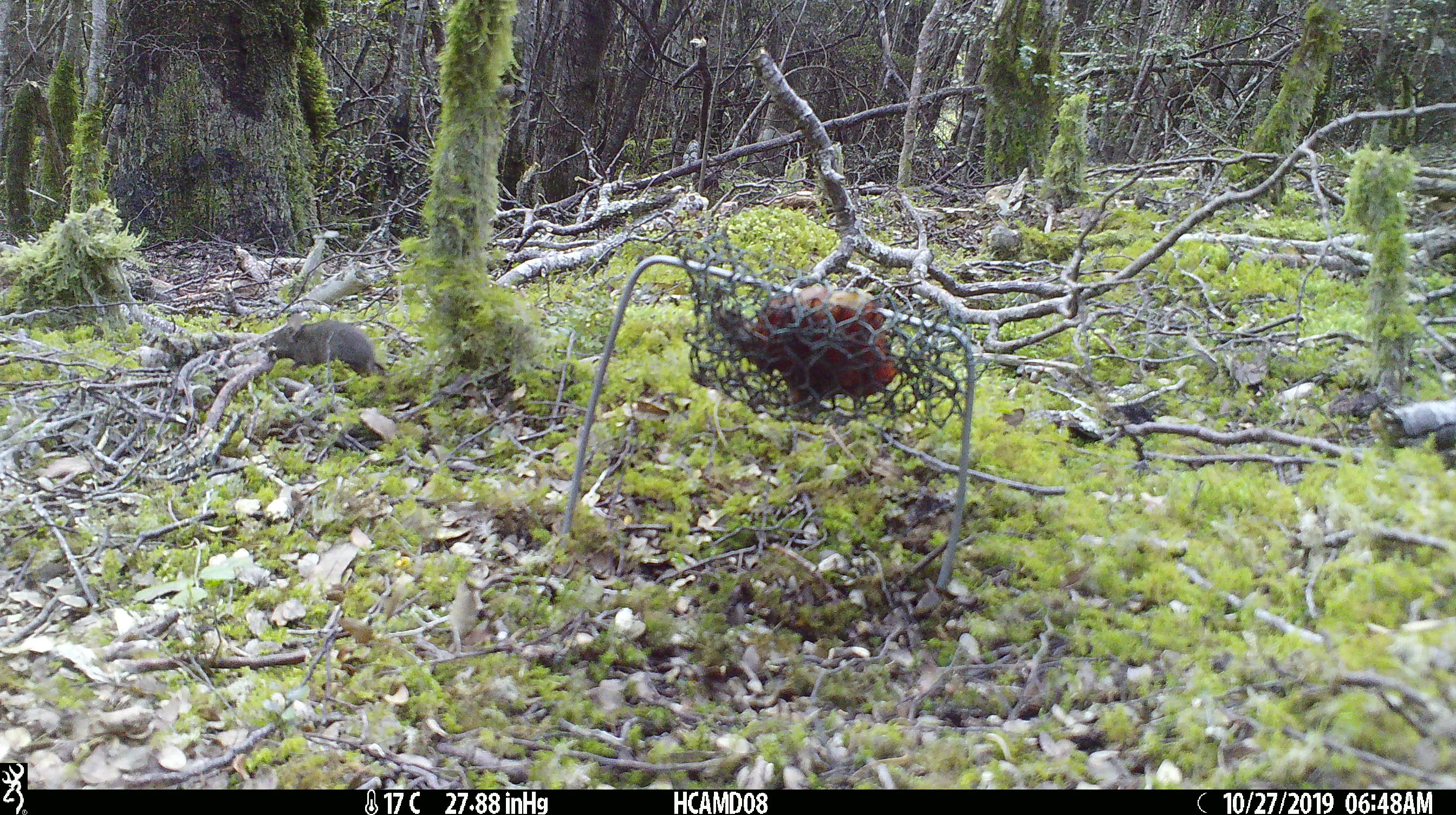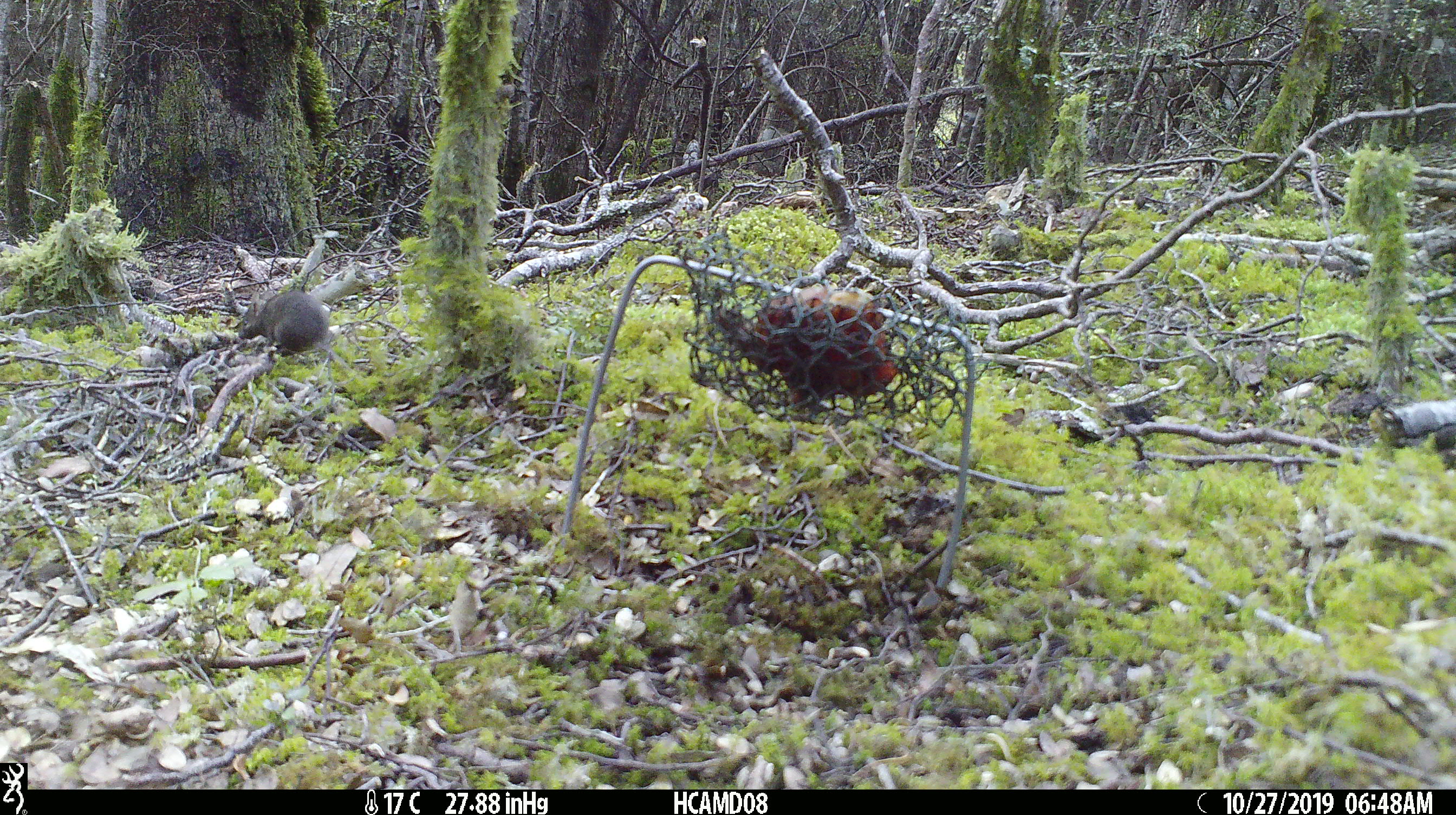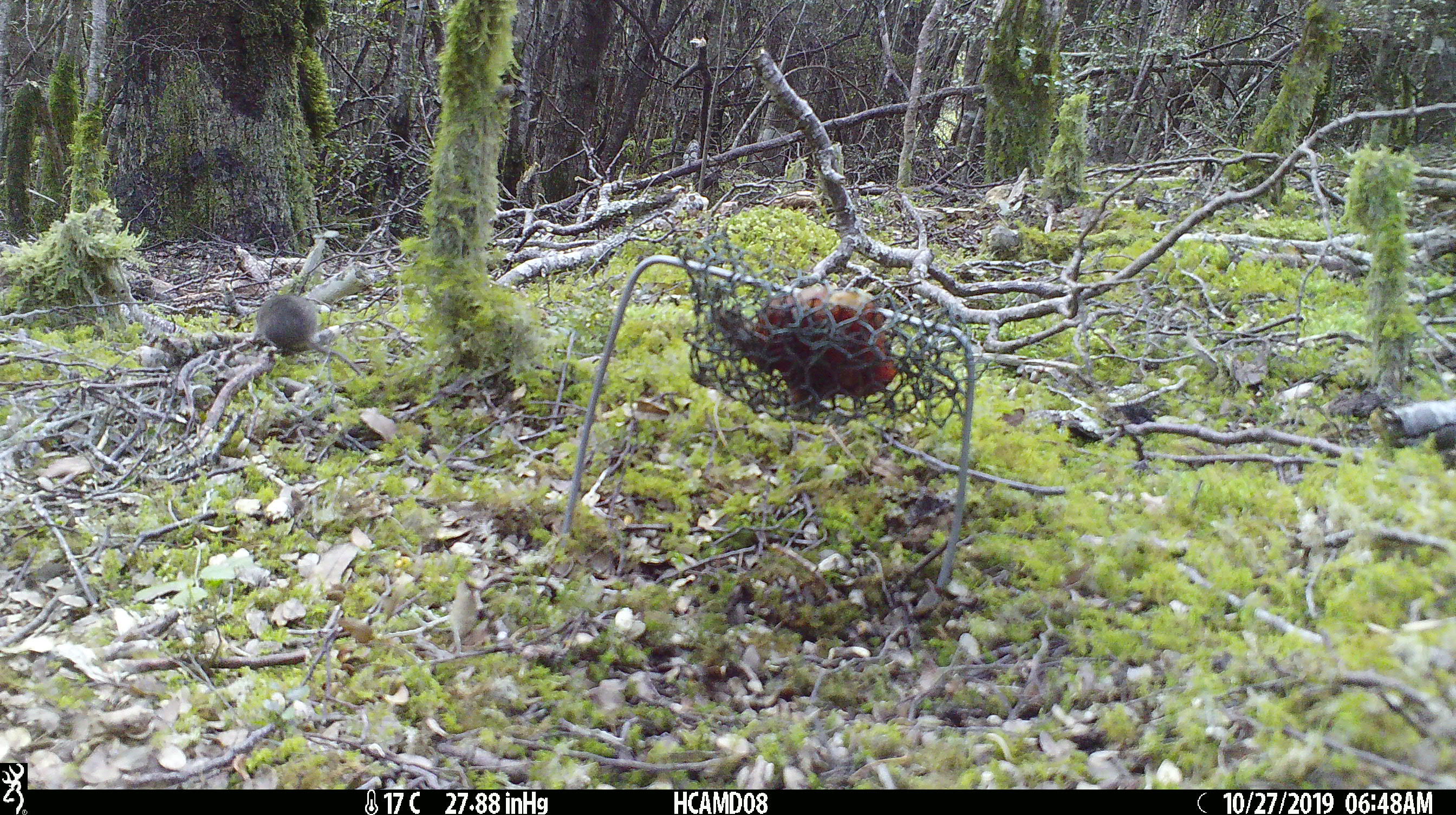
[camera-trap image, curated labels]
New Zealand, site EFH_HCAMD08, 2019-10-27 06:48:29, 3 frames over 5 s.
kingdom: Animalia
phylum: Chordata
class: Mammalia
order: Rodentia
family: Muridae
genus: Mus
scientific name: Mus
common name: mouse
Mouse (Mus).